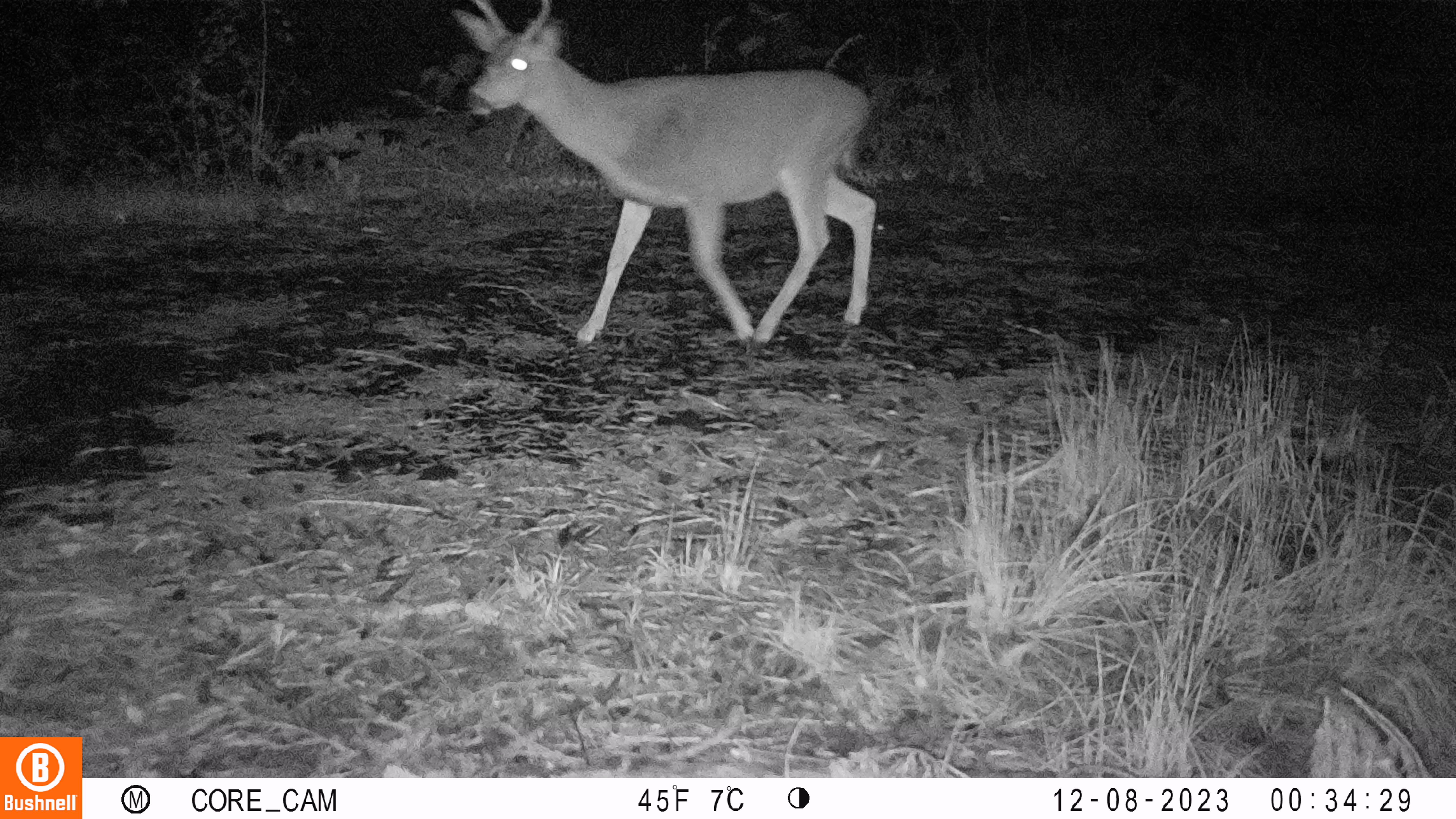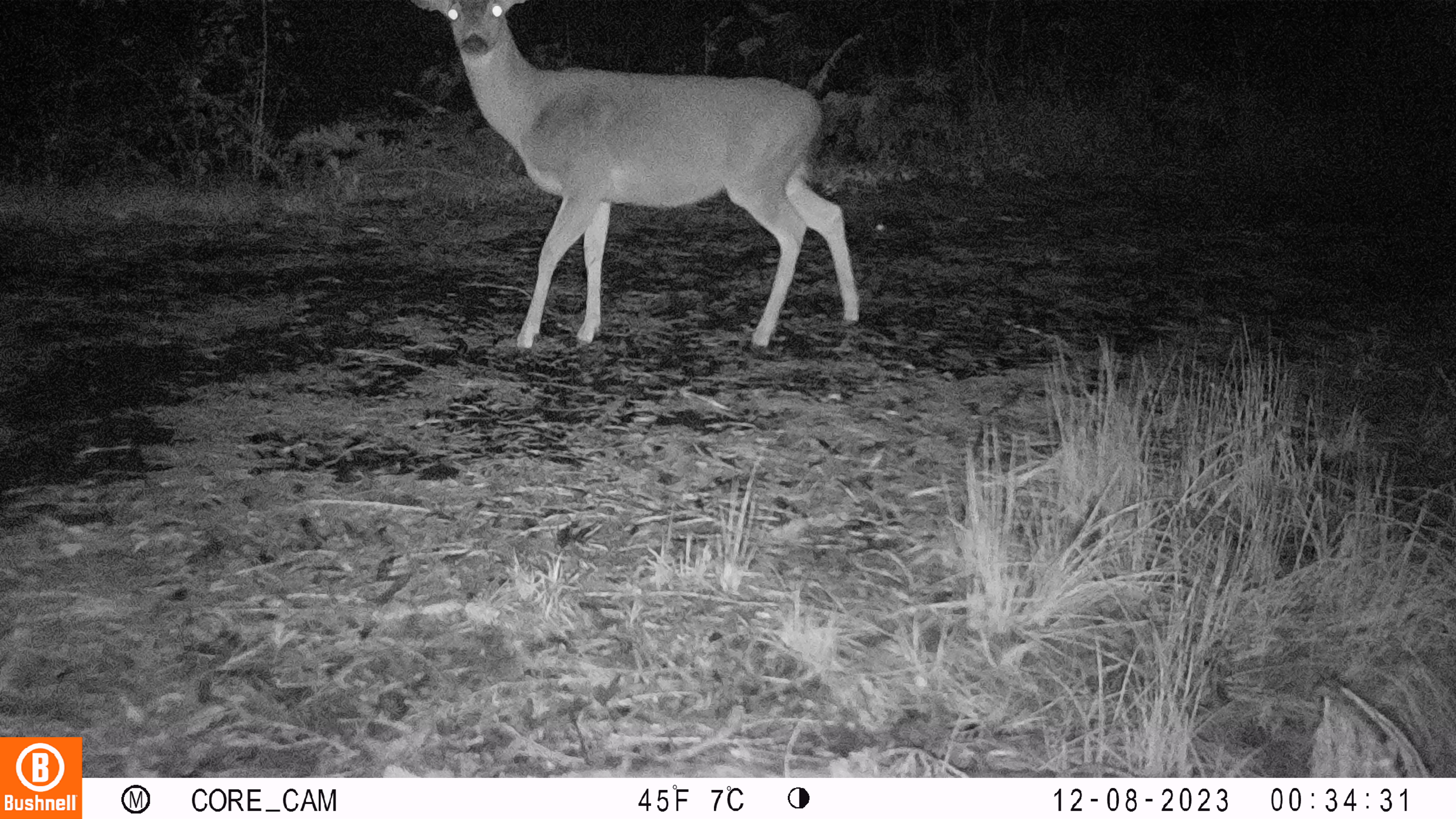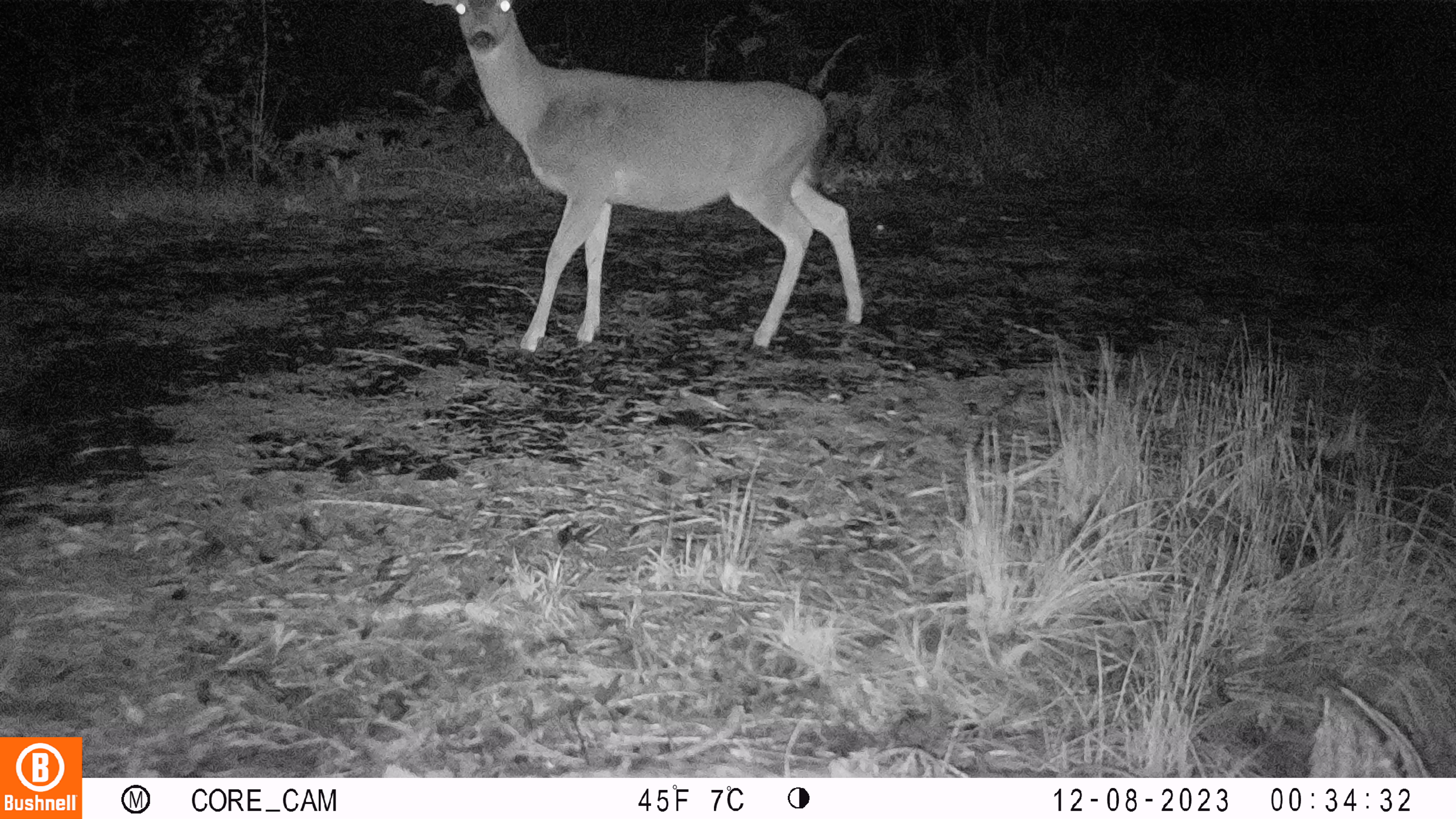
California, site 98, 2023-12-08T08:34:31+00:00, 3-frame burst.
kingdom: Animalia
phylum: Chordata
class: Mammalia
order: Artiodactyla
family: Cervidae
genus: Odocoileus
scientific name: Odocoileus hemionus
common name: mule deer